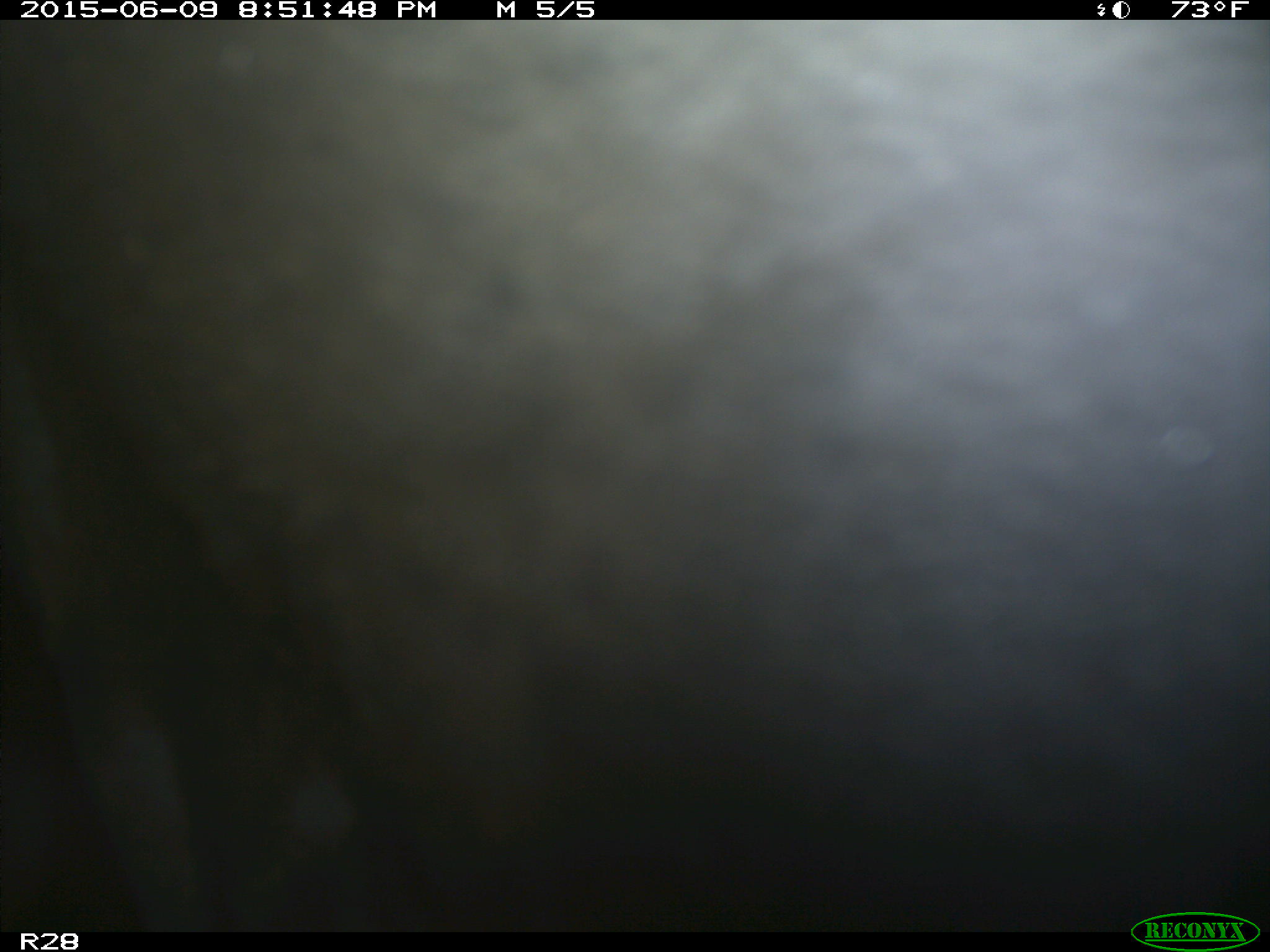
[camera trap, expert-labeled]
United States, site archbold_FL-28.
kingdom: Animalia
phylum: Chordata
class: Mammalia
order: Artiodactyla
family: Bovidae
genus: Bos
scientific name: Bos taurus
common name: domestic cow